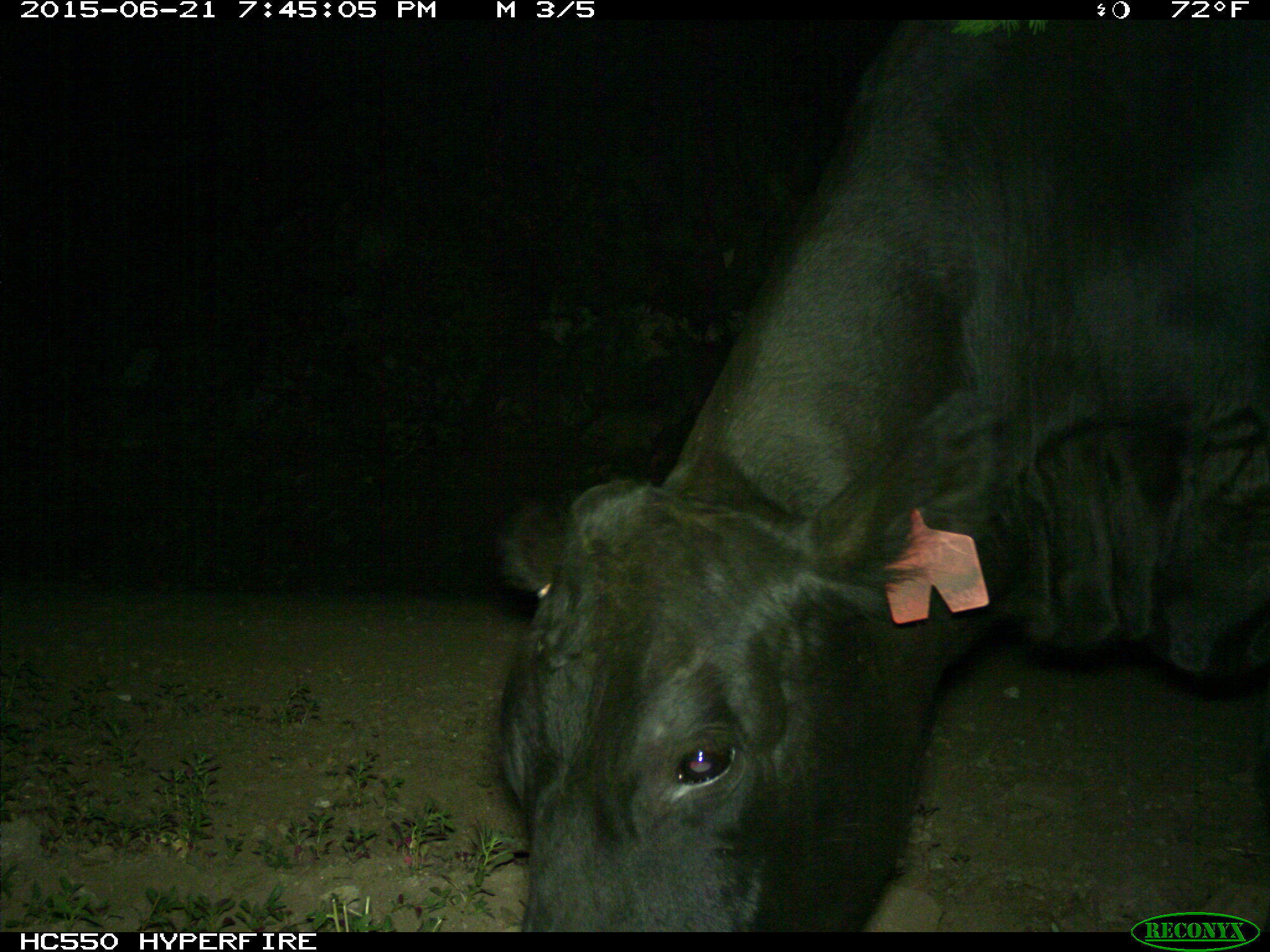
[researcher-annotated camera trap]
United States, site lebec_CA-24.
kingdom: Animalia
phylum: Chordata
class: Mammalia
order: Artiodactyla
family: Bovidae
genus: Bos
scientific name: Bos taurus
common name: domestic cow